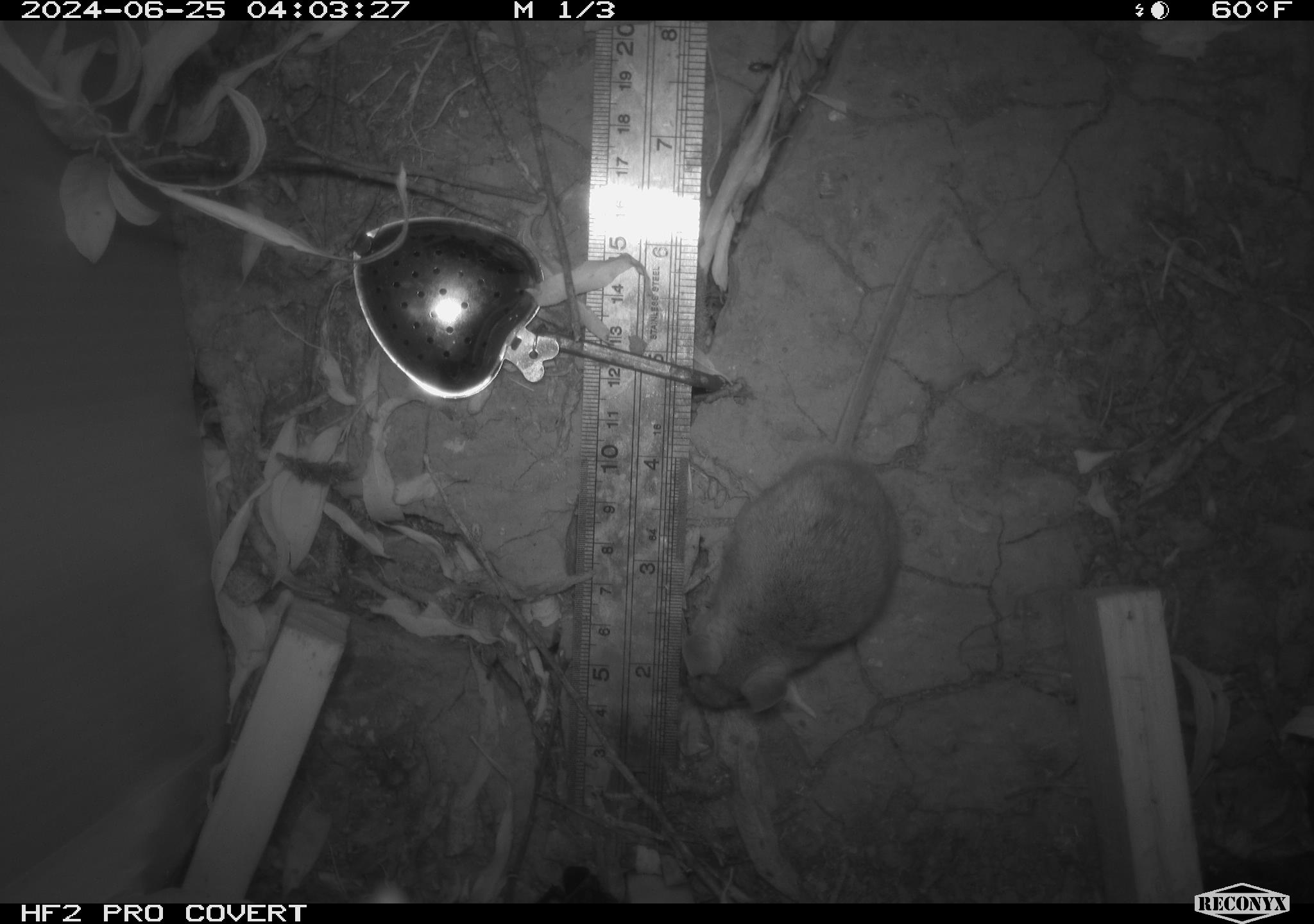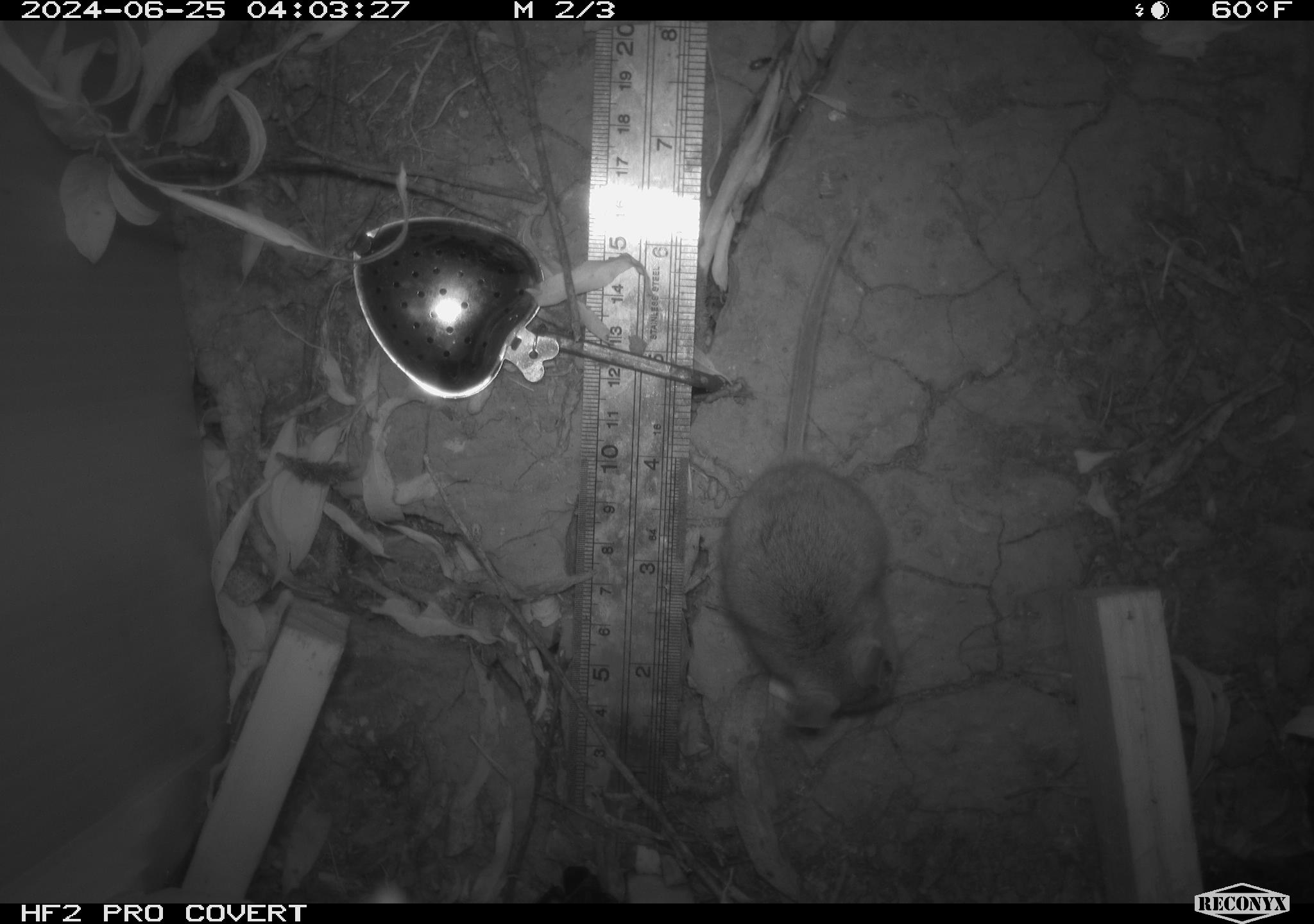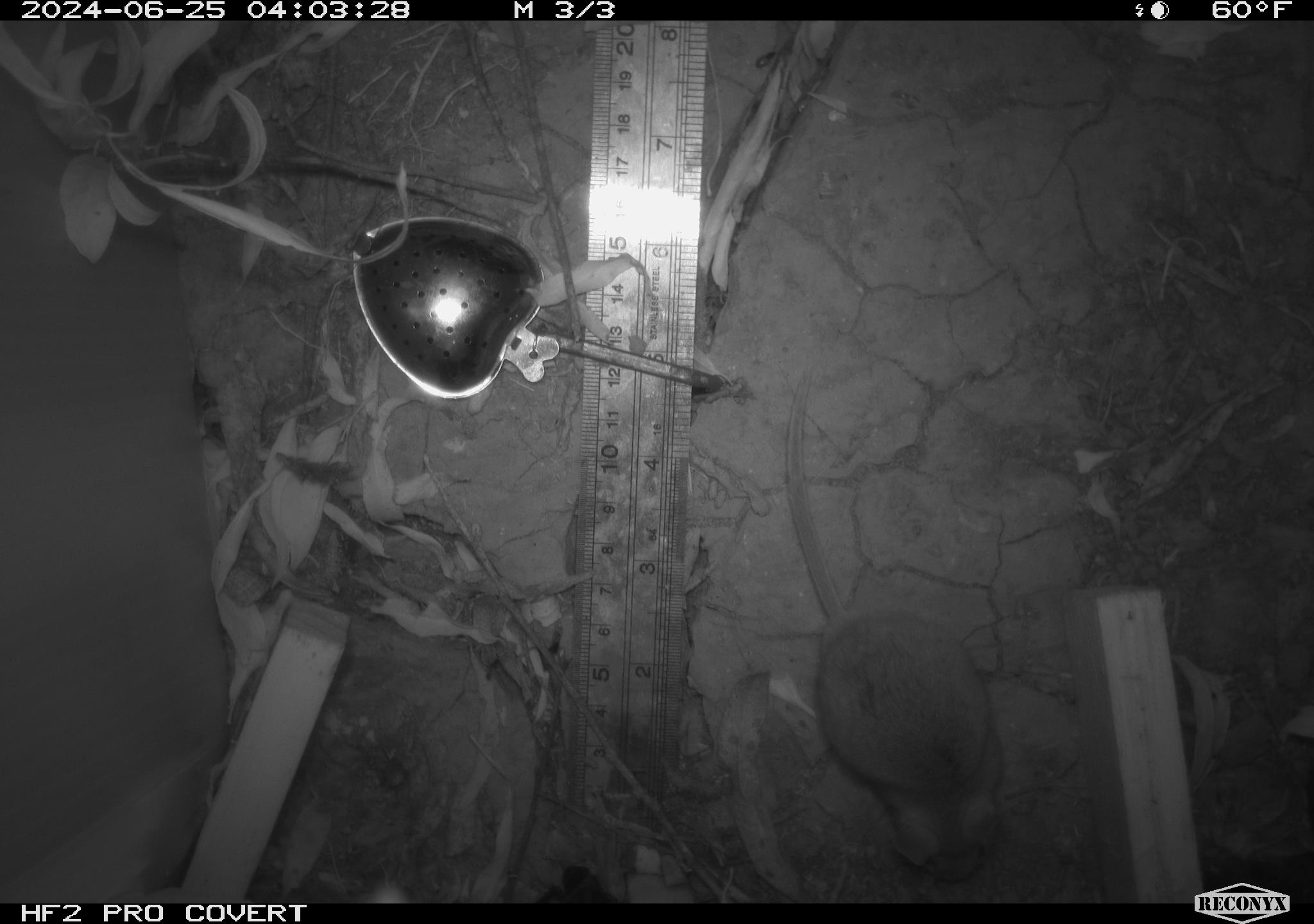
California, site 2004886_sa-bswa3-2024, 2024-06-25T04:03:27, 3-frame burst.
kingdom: Animalia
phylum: Chordata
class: Mammalia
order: Rodentia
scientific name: Rodentia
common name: mouse species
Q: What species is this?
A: Mouse species (Rodentia).